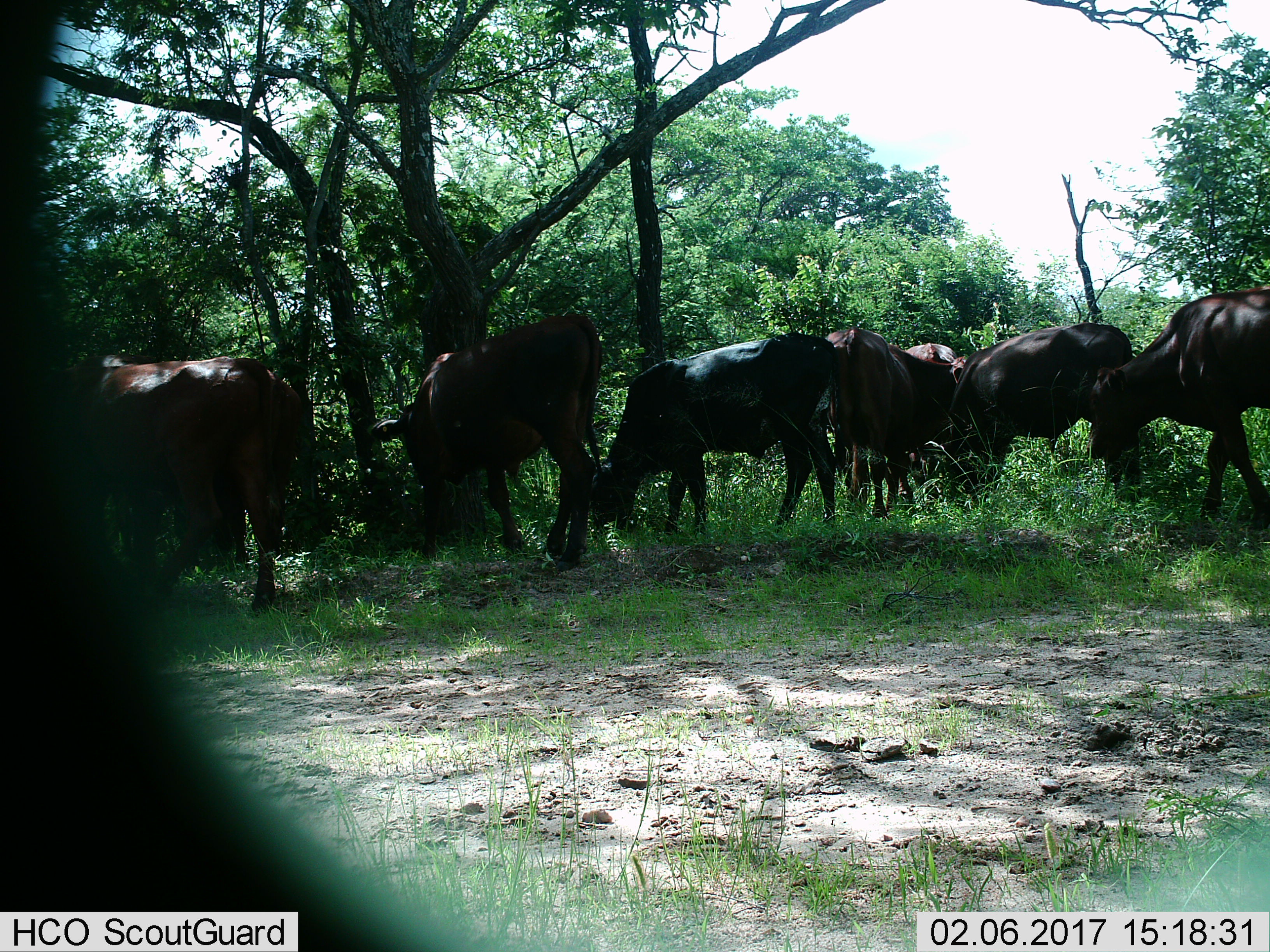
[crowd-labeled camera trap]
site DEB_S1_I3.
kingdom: Animalia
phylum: Chordata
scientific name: Vertebrata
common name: domestic animal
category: domesticanimal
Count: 7.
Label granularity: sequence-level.